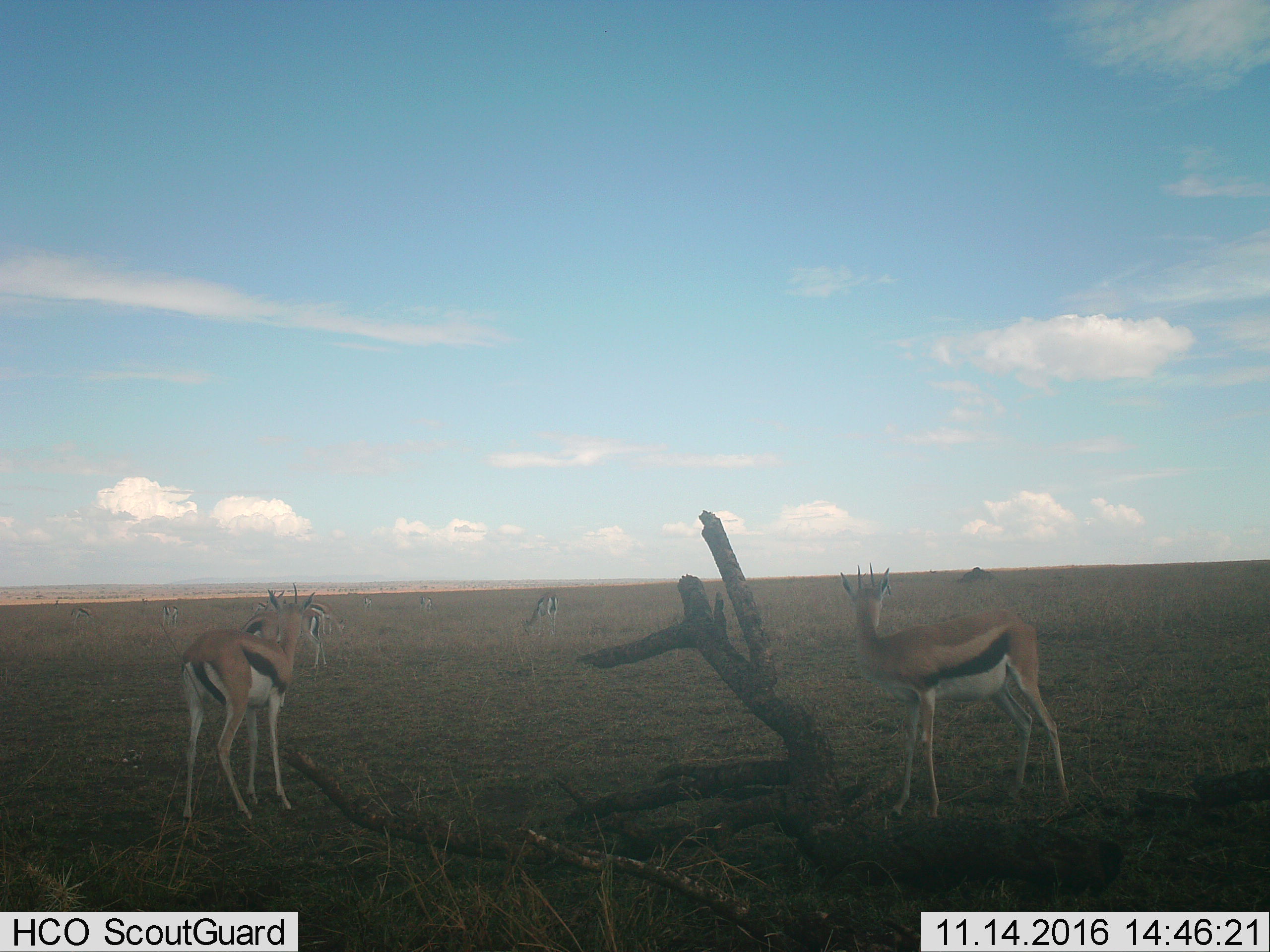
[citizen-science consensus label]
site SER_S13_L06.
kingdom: Animalia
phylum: Chordata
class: Mammalia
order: Artiodactyla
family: Bovidae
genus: Eudorcas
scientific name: Eudorcas thomsonii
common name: thomson's gazelle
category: gazellethomsons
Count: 10.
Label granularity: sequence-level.